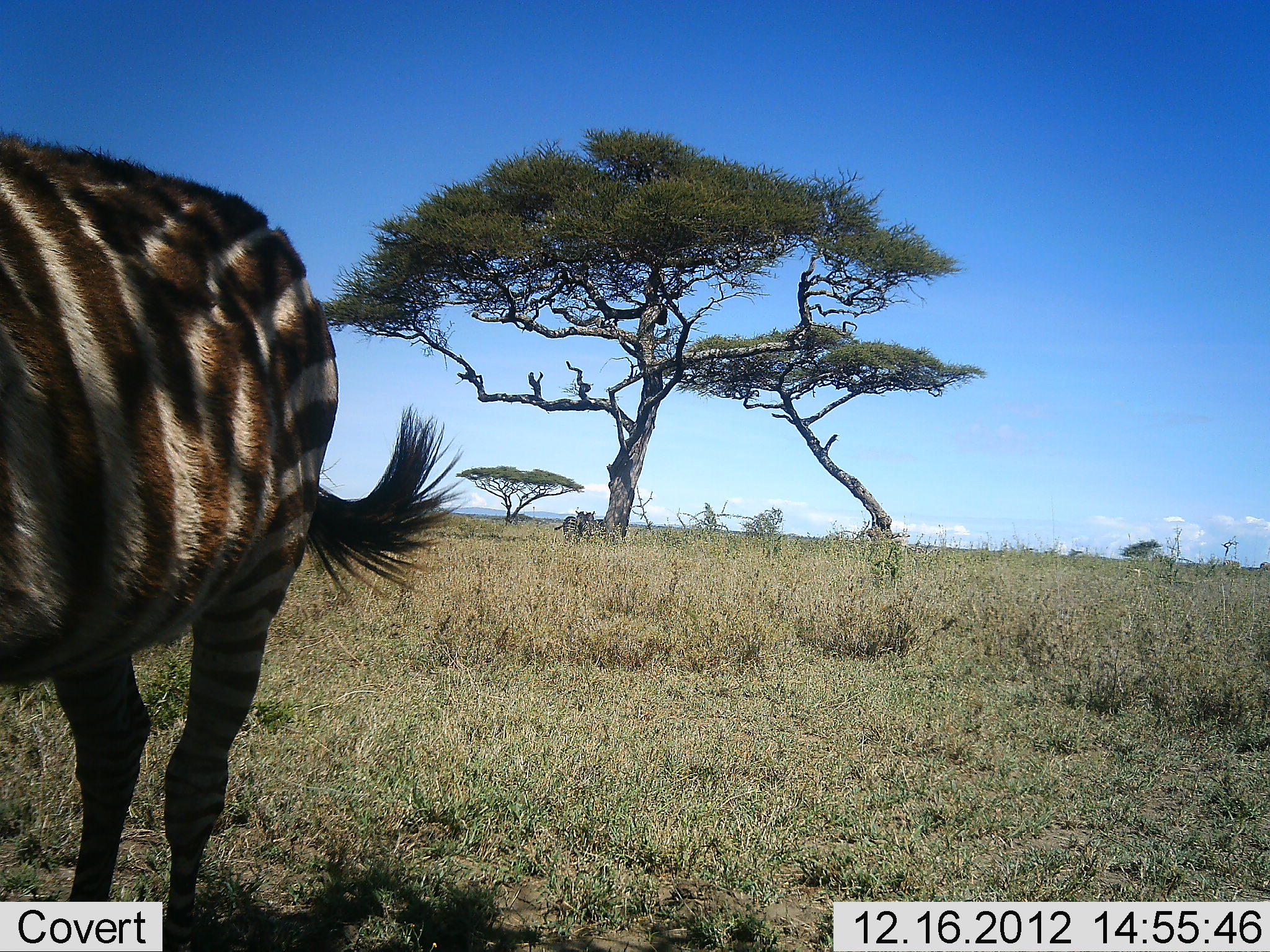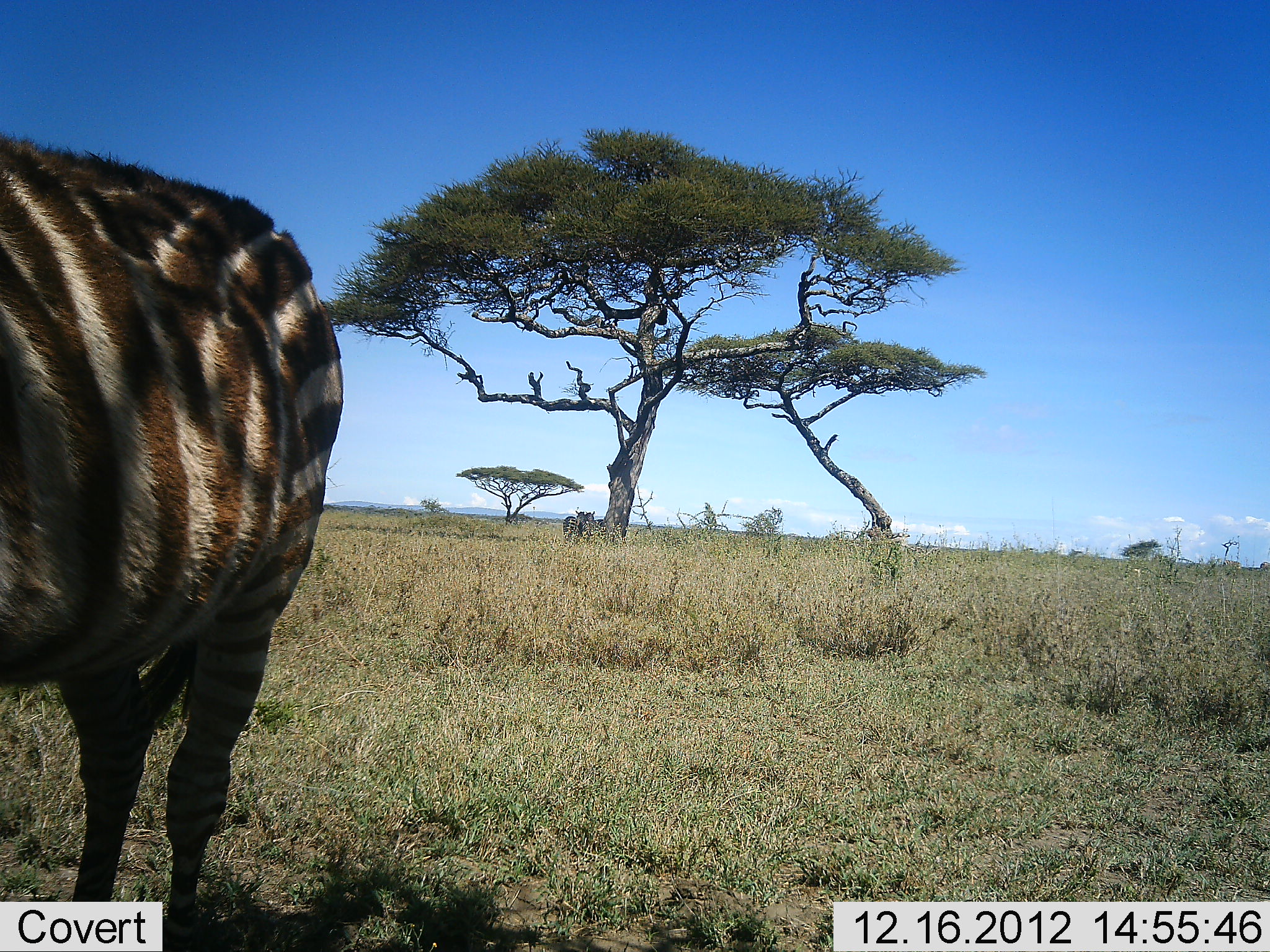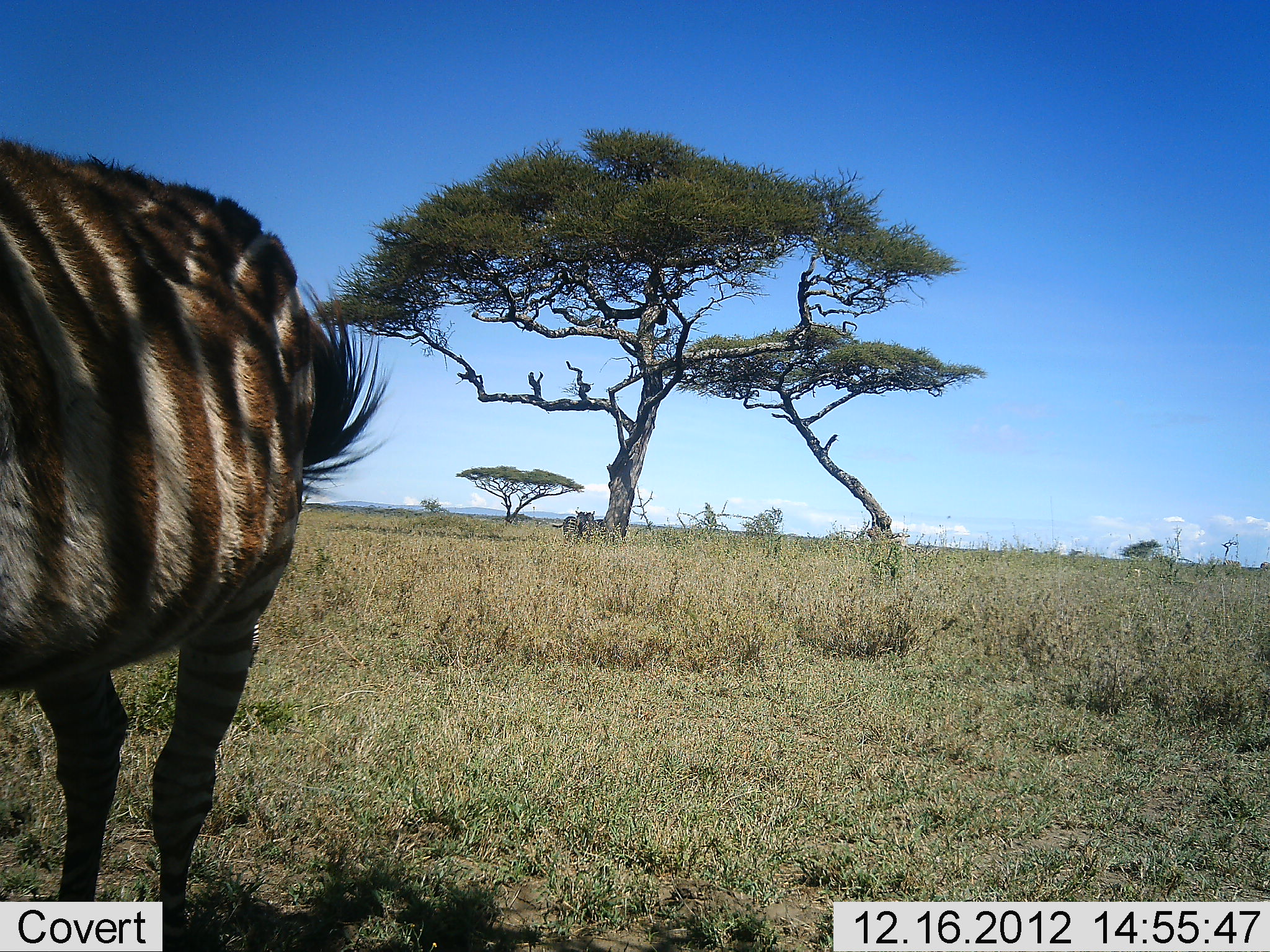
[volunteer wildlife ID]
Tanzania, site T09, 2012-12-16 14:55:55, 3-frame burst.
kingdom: Animalia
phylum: Chordata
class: Mammalia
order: Perissodactyla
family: Equidae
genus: Equus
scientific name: Equus quagga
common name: plains zebra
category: zebra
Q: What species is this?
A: Zebra (plains zebra) (Equus quagga).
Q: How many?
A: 2.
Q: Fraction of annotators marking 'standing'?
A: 100%.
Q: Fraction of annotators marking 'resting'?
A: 0%.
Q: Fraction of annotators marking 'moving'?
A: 0%.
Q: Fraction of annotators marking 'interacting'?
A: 0%.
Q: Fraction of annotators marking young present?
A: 0%.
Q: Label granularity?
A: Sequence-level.